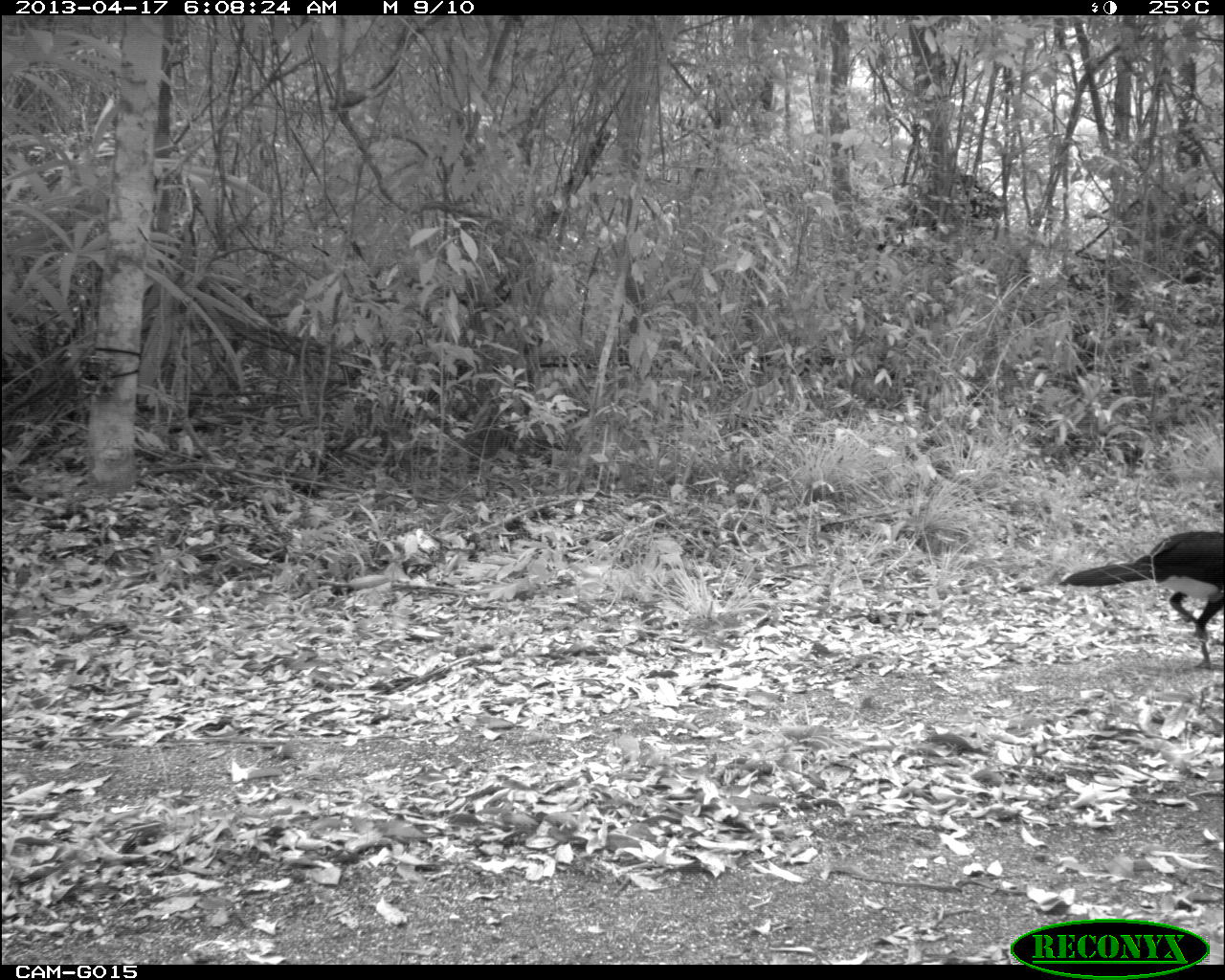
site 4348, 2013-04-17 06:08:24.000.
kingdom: Animalia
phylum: Chordata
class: Aves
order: Galliformes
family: Cracidae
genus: Crax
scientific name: Crax rubra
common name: great curassow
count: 2